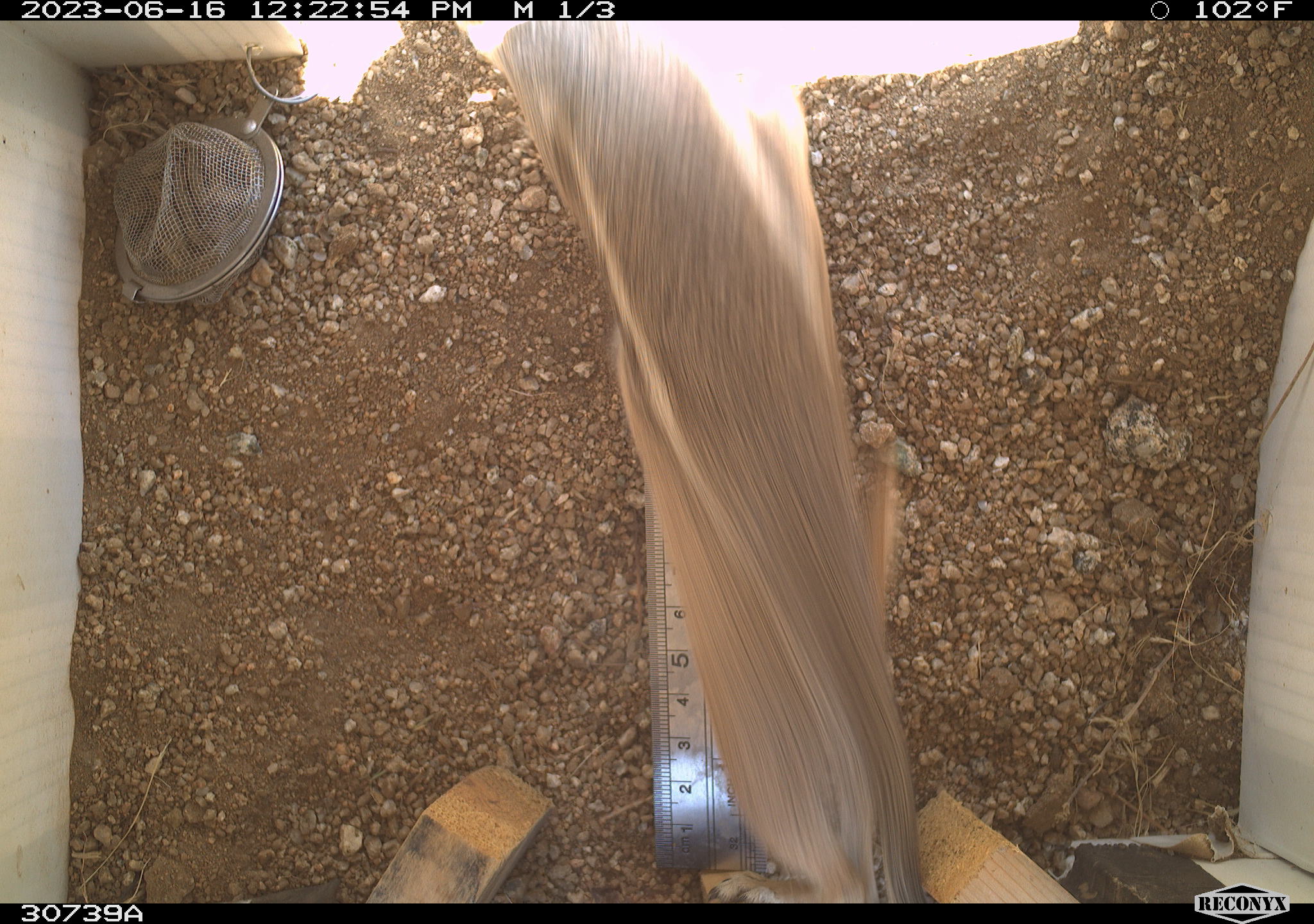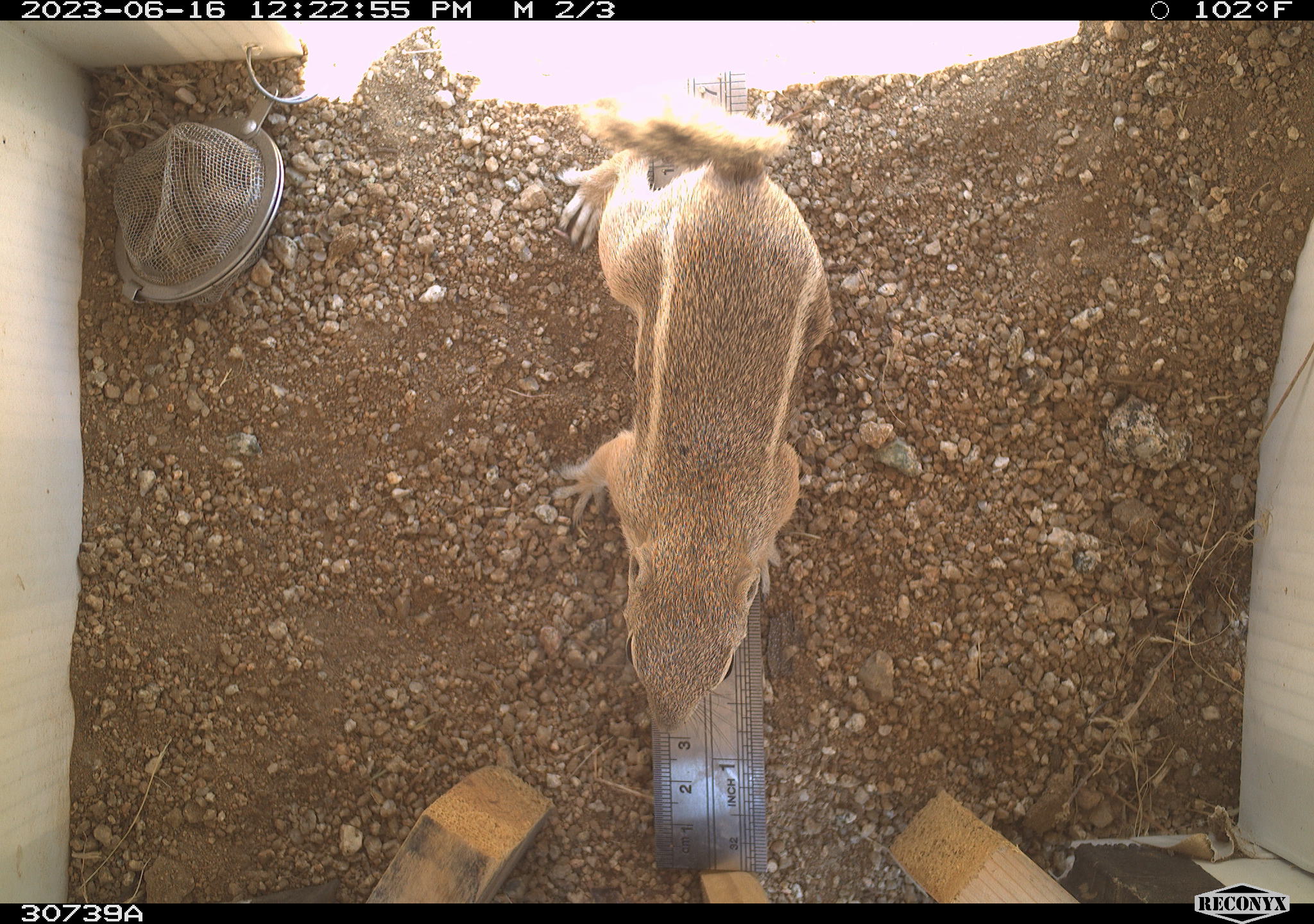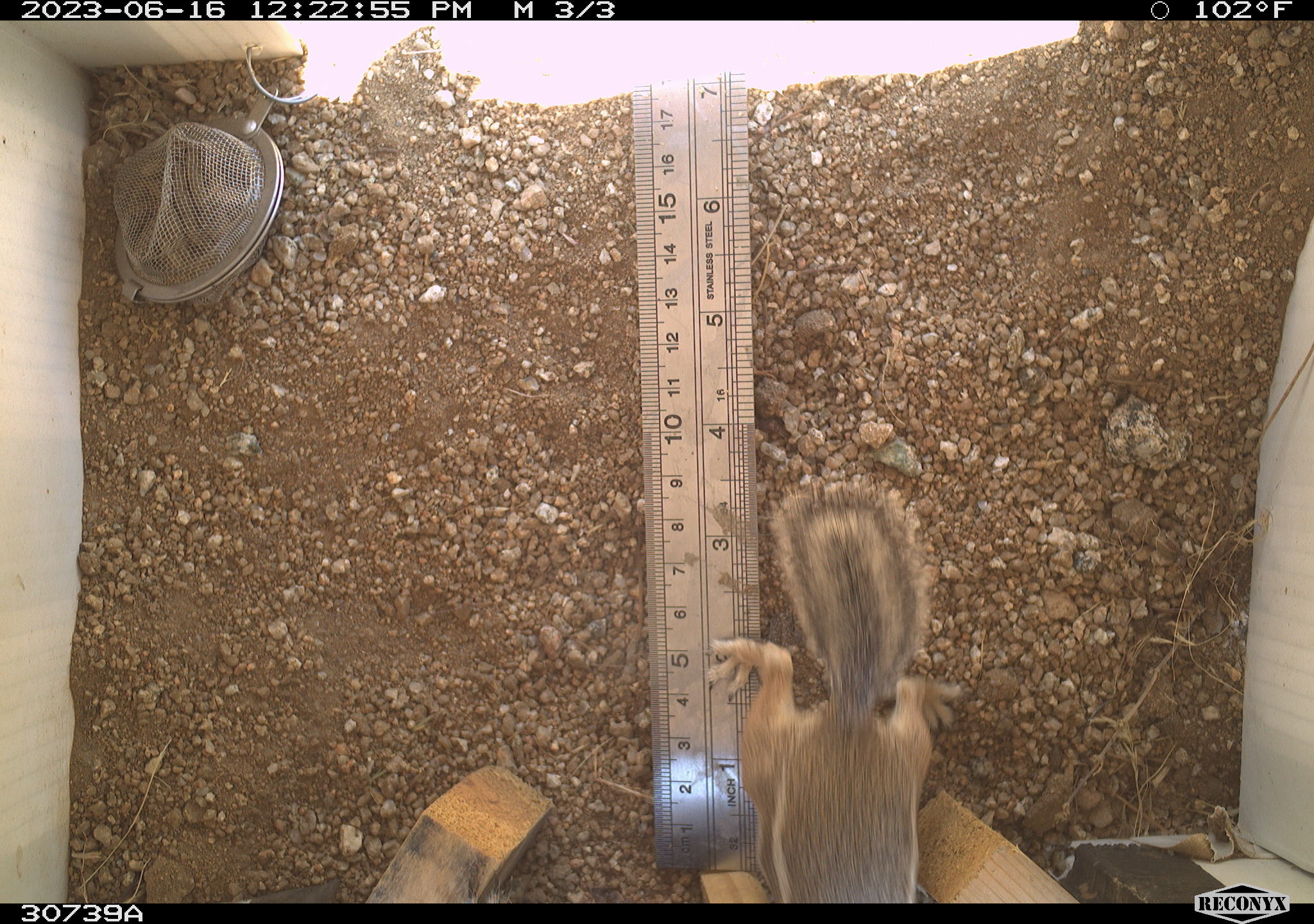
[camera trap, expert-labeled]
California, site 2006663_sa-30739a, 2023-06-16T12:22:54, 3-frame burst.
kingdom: Animalia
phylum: Chordata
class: Mammalia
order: Rodentia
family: Sciuridae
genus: Ammospermophilus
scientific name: Ammospermophilus leucurus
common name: white-tailed antelope squirrel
White-tailed antelope squirrel (Ammospermophilus leucurus).